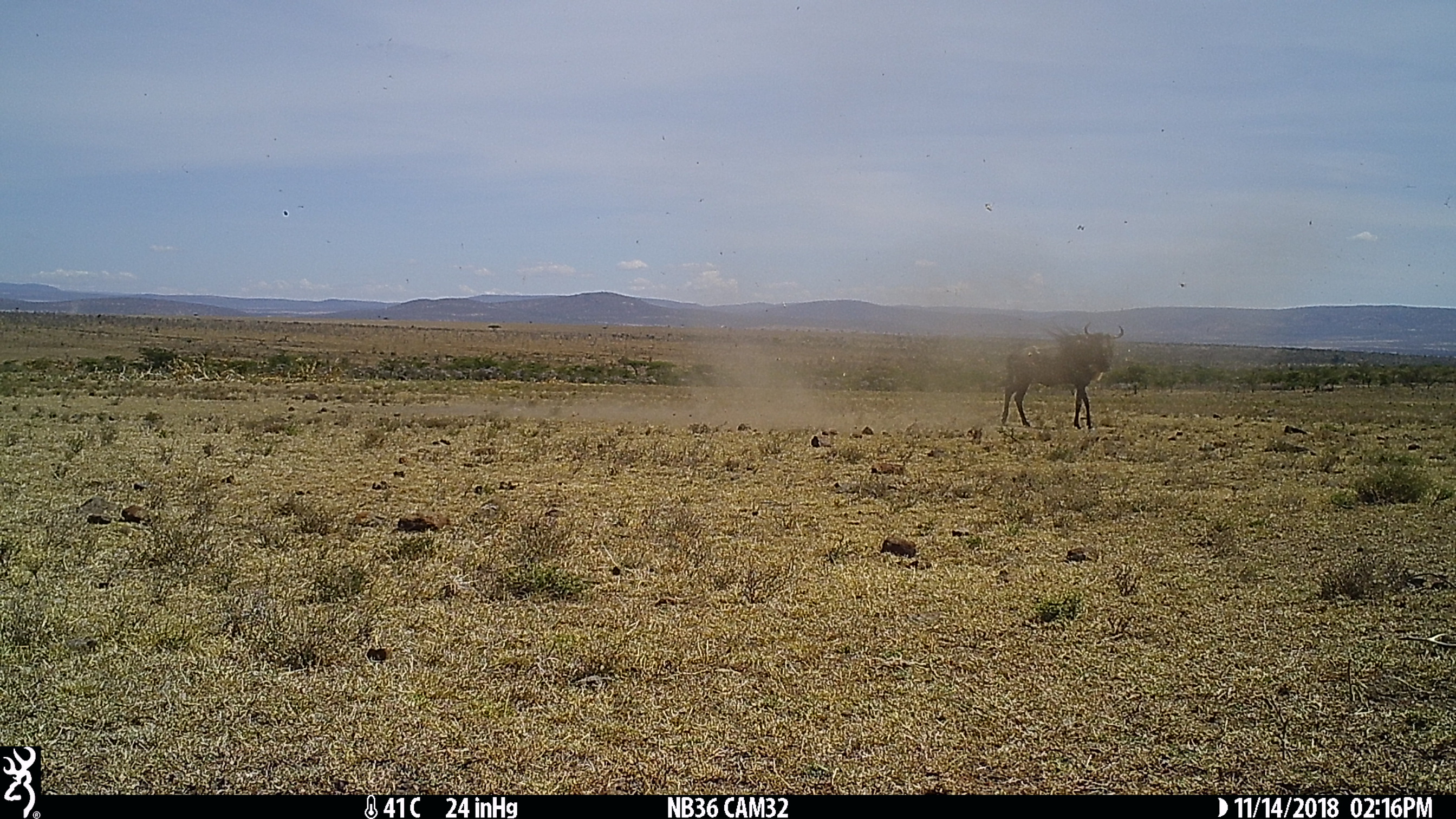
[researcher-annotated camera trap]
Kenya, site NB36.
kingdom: Animalia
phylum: Chordata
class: Mammalia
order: Artiodactyla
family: Bovidae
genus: Connochaetes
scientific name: Connochaetes taurinus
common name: blue wildebeest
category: wildebeest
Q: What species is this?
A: Wildebeest (blue wildebeest) (Connochaetes taurinus).